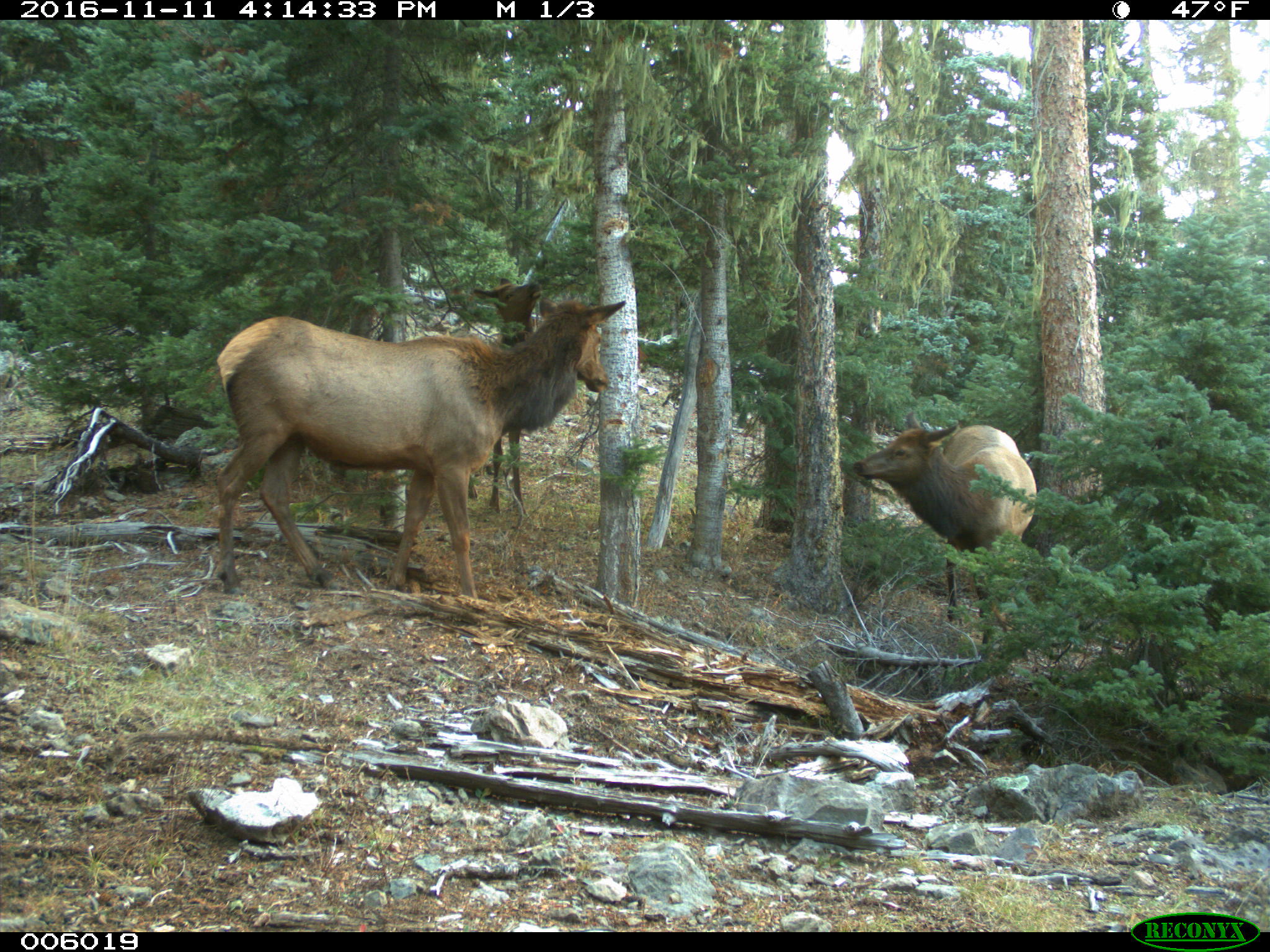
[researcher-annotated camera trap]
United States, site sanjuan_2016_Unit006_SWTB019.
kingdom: Animalia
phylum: Chordata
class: Mammalia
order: Artiodactyla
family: Cervidae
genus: Cervus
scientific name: Cervus elaphus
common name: red deer